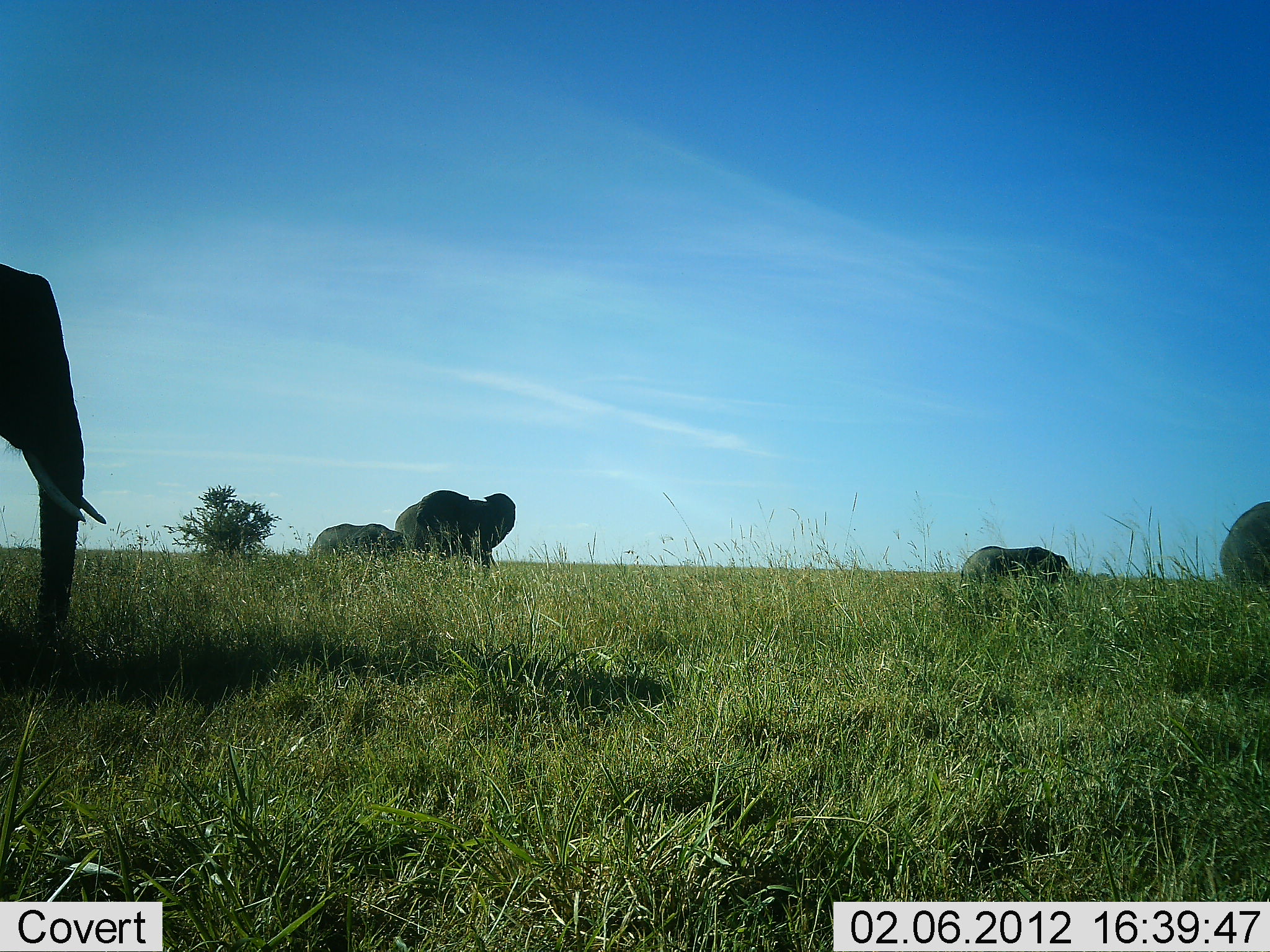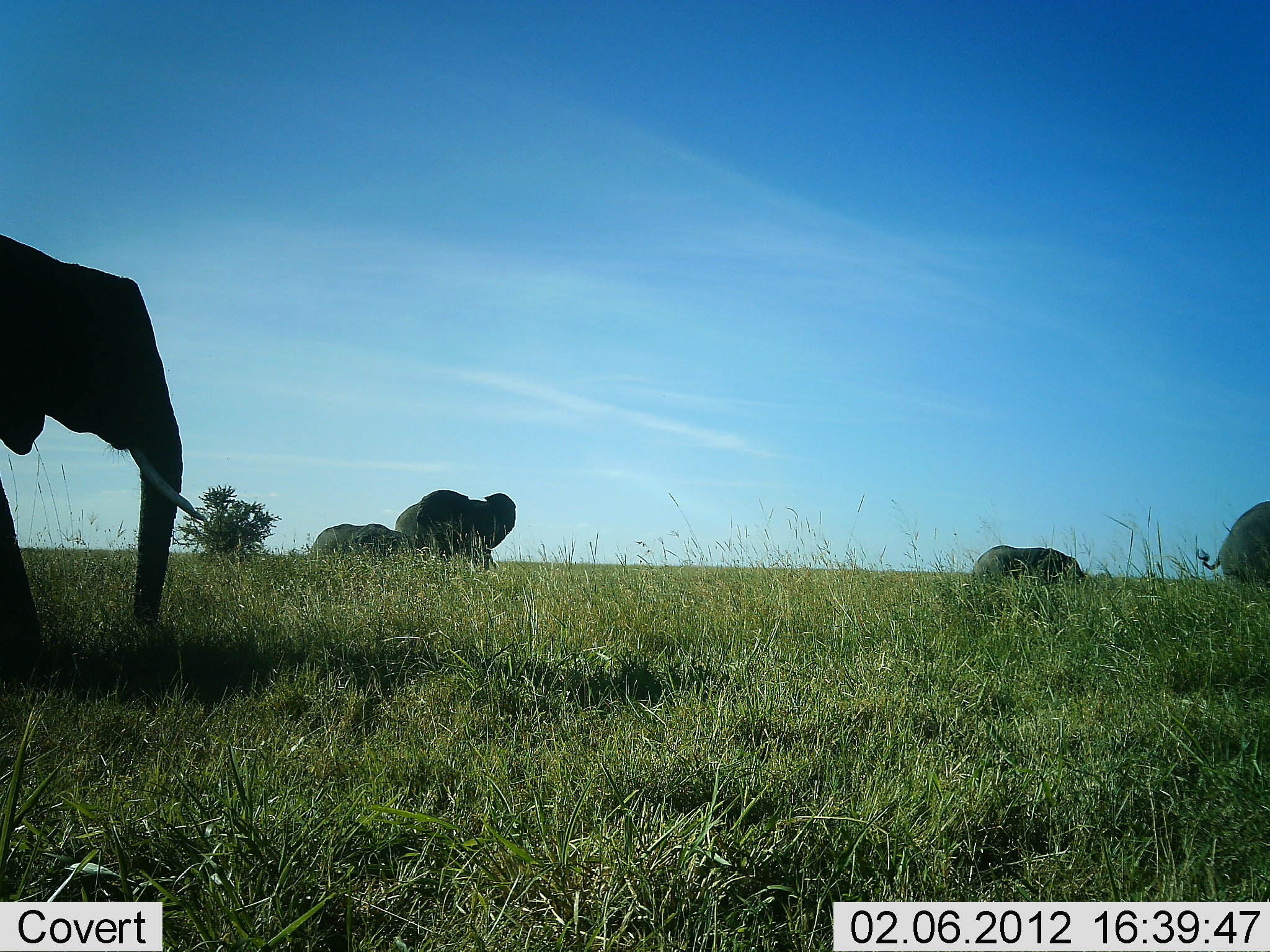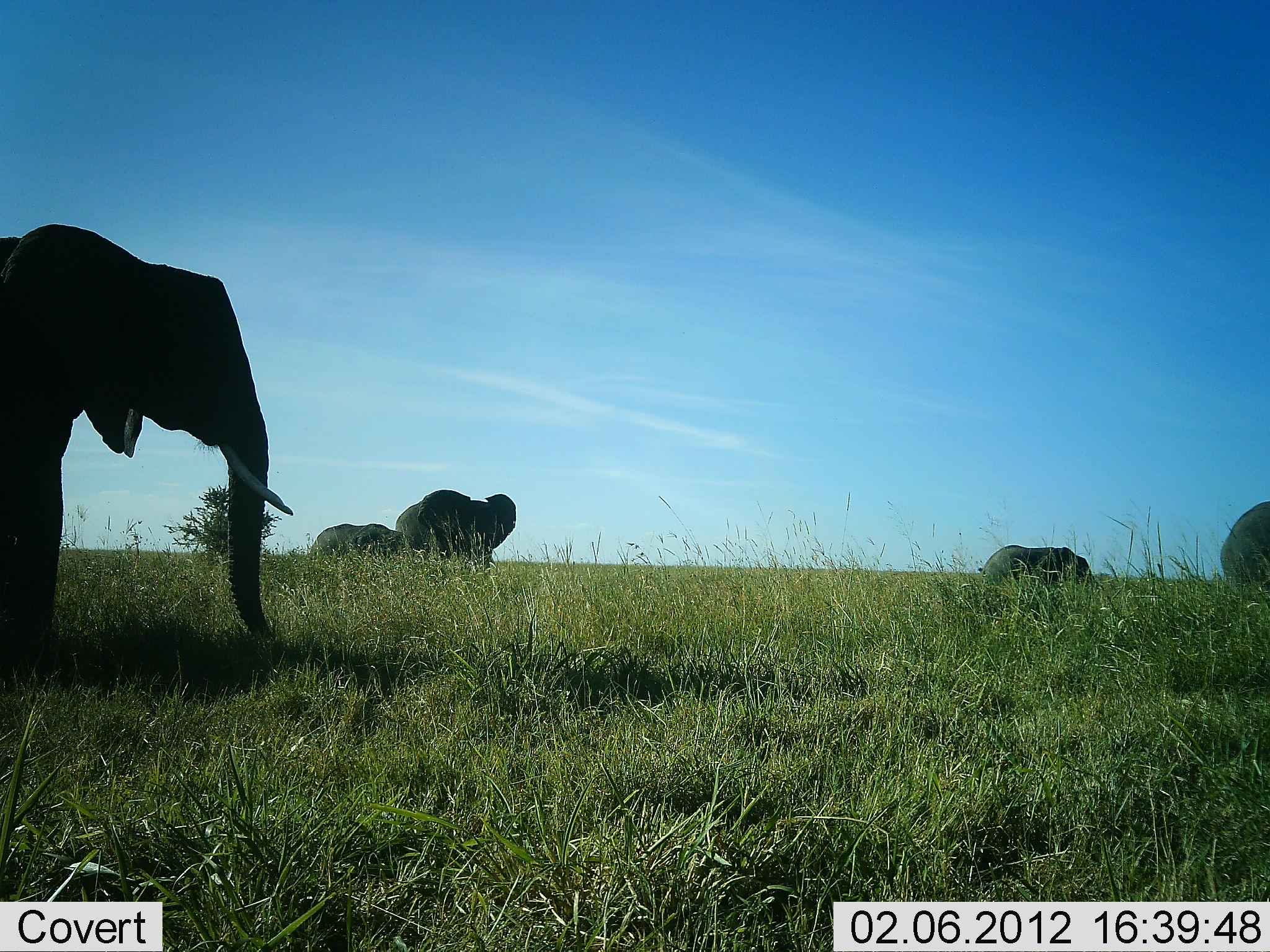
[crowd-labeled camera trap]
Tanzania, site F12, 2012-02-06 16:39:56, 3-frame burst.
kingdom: Animalia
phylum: Chordata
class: Mammalia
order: Proboscidea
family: Elephantidae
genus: Loxodonta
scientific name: Loxodonta africana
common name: african bush elephant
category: elephant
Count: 5.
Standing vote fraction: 56%.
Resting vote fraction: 0%.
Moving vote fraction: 94%.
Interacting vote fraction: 0%.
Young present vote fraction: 33%.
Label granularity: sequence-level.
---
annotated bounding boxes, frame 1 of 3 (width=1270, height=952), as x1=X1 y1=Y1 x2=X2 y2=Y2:
animal: x1=2 y1=264 x2=105 y2=676; x1=394 y1=491 x2=515 y2=569; x1=958 y1=544 x2=1074 y2=591; x1=1221 y1=504 x2=1270 y2=609; x1=311 y1=522 x2=405 y2=566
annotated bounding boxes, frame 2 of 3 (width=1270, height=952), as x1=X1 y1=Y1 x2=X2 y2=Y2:
animal: x1=1 y1=227 x2=189 y2=672; x1=396 y1=489 x2=516 y2=567; x1=1204 y1=500 x2=1270 y2=592; x1=967 y1=545 x2=1097 y2=589; x1=312 y1=522 x2=410 y2=568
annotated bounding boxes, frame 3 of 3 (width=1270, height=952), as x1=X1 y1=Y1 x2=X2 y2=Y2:
animal: x1=2 y1=223 x2=297 y2=698; x1=396 y1=488 x2=522 y2=570; x1=1220 y1=500 x2=1269 y2=607; x1=979 y1=544 x2=1097 y2=584; x1=310 y1=524 x2=409 y2=570